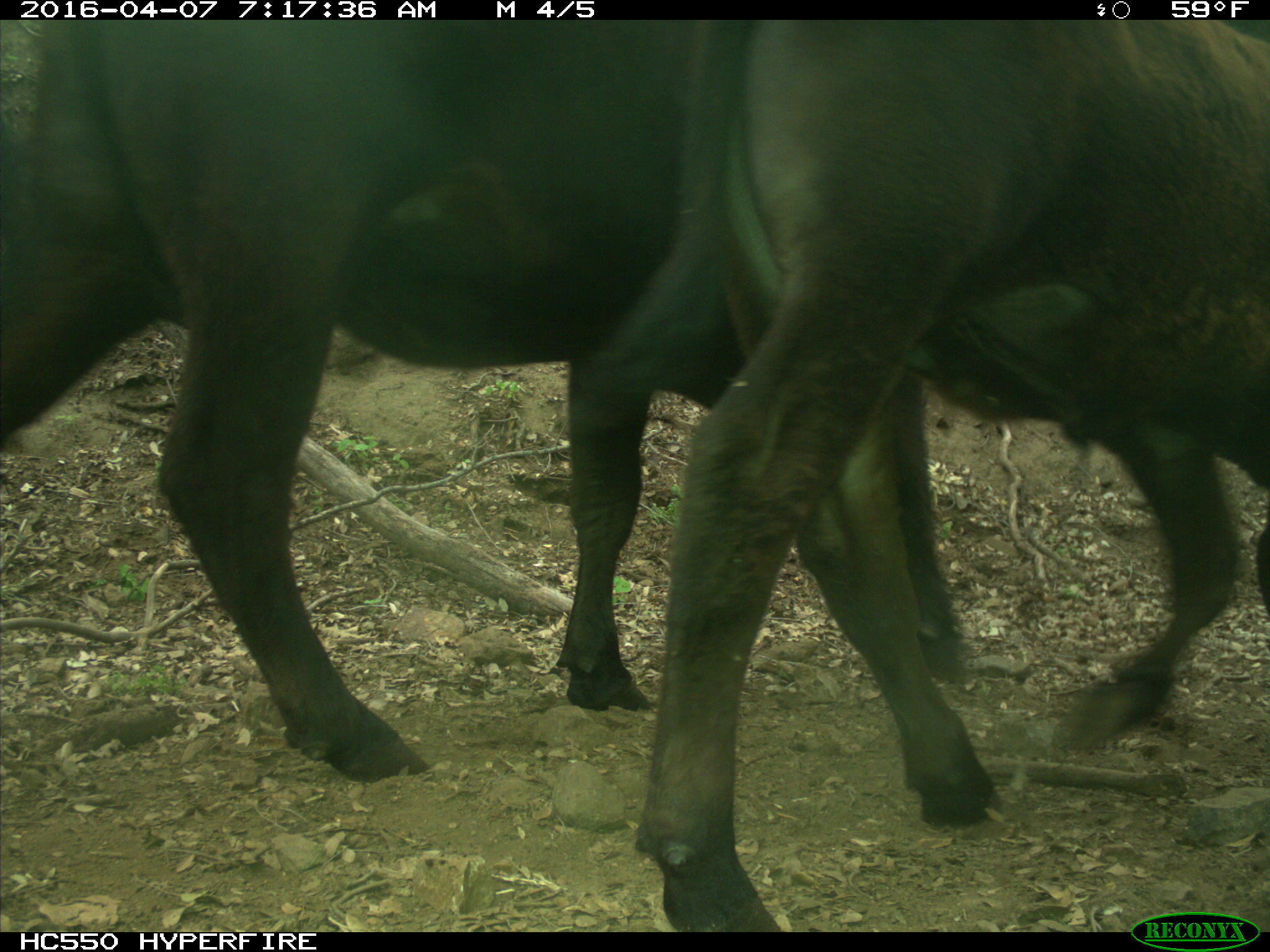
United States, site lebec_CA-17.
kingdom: Animalia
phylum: Chordata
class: Mammalia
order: Artiodactyla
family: Bovidae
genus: Bos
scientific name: Bos taurus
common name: domestic cow